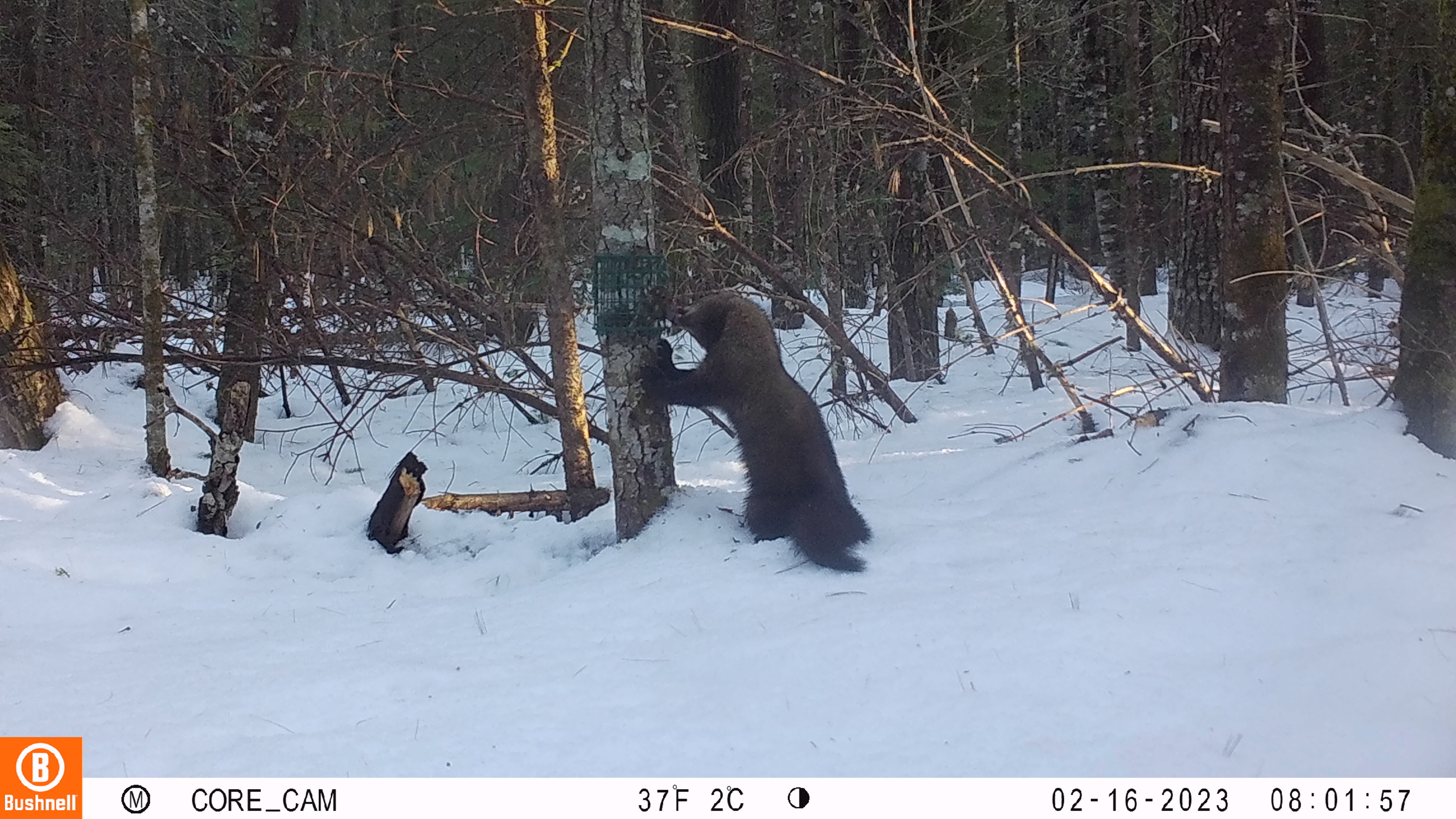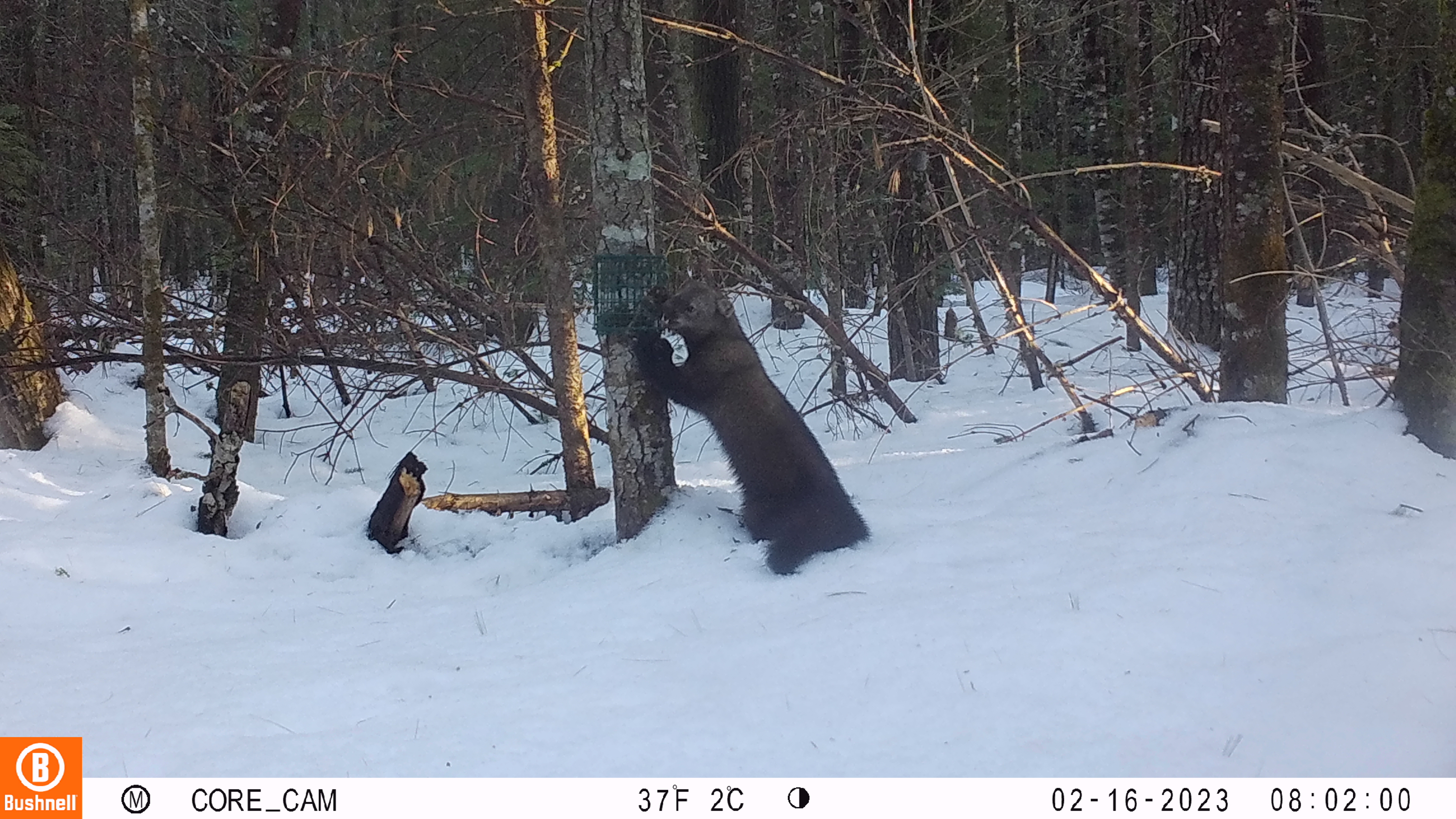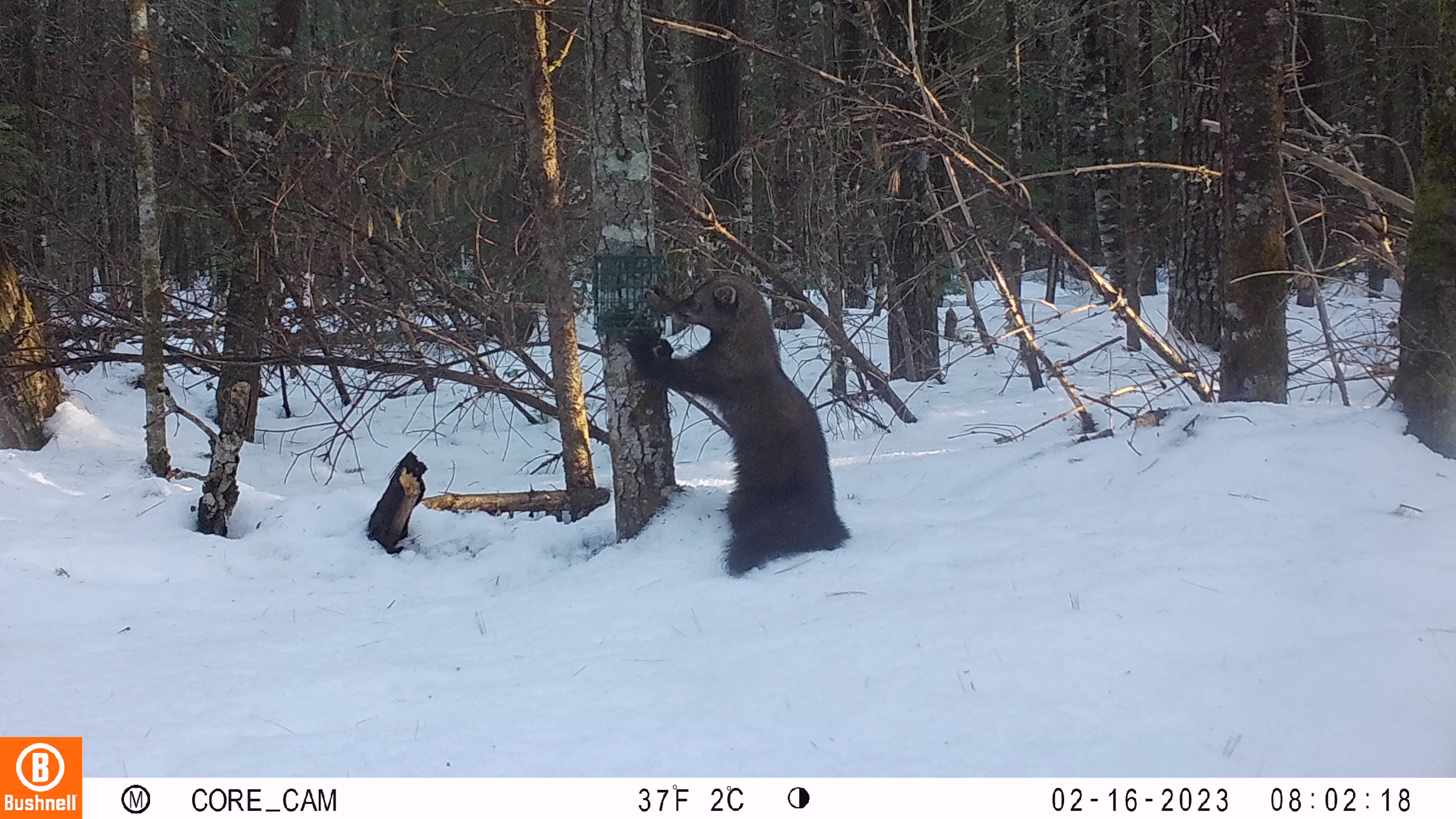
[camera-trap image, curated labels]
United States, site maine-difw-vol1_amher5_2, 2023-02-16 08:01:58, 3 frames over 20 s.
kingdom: Animalia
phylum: Chordata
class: Mammalia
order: Carnivora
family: Mustelidae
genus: Pekania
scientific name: Pekania pennanti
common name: fisher